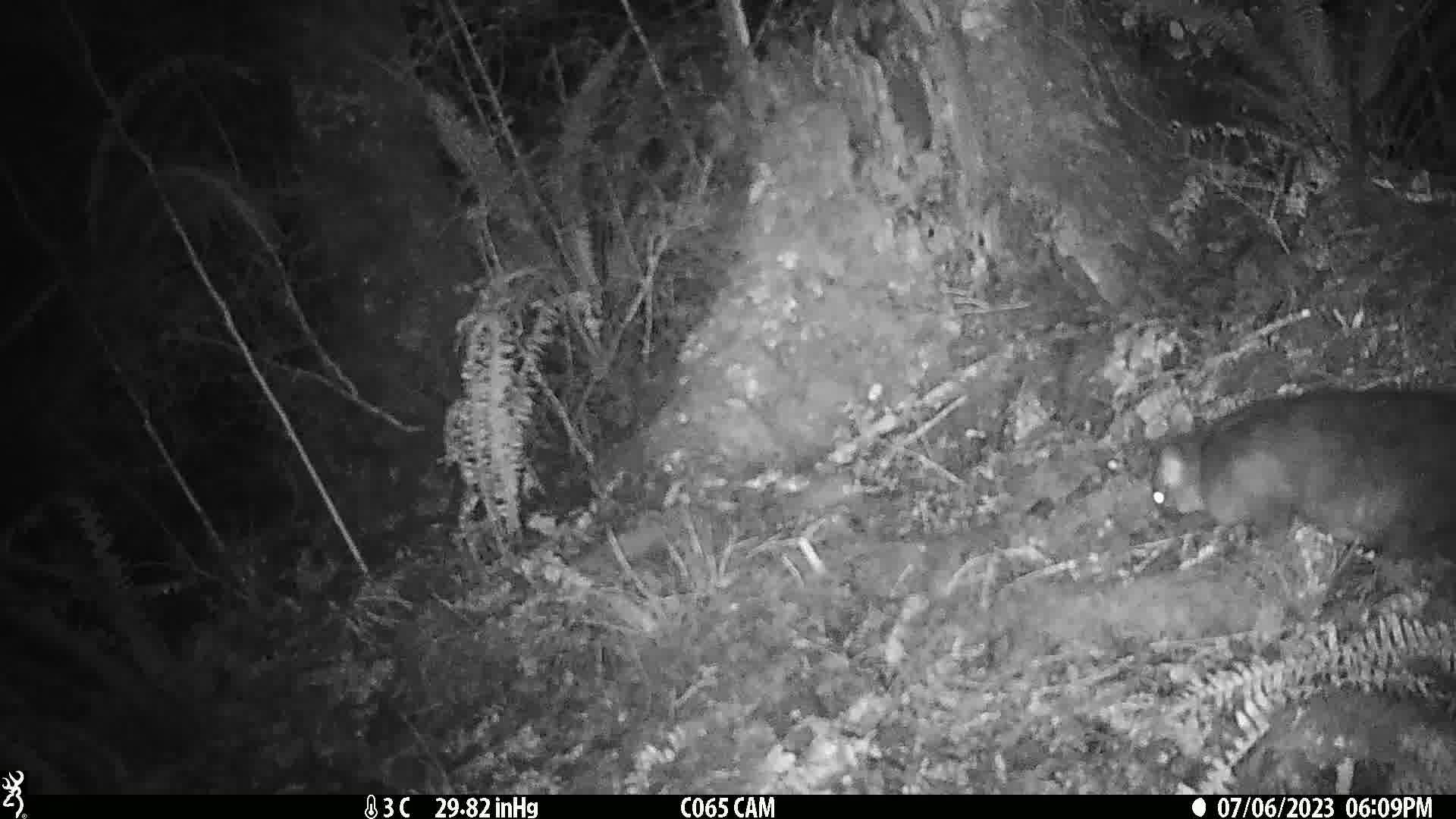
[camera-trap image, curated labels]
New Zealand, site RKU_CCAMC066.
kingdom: Animalia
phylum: Chordata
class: Mammalia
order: Diprotodontia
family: Phalangeridae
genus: Trichosurus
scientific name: Trichosurus vulpecula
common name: common brushtail possum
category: possum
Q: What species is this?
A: Possum (common brushtail possum) (Trichosurus vulpecula).